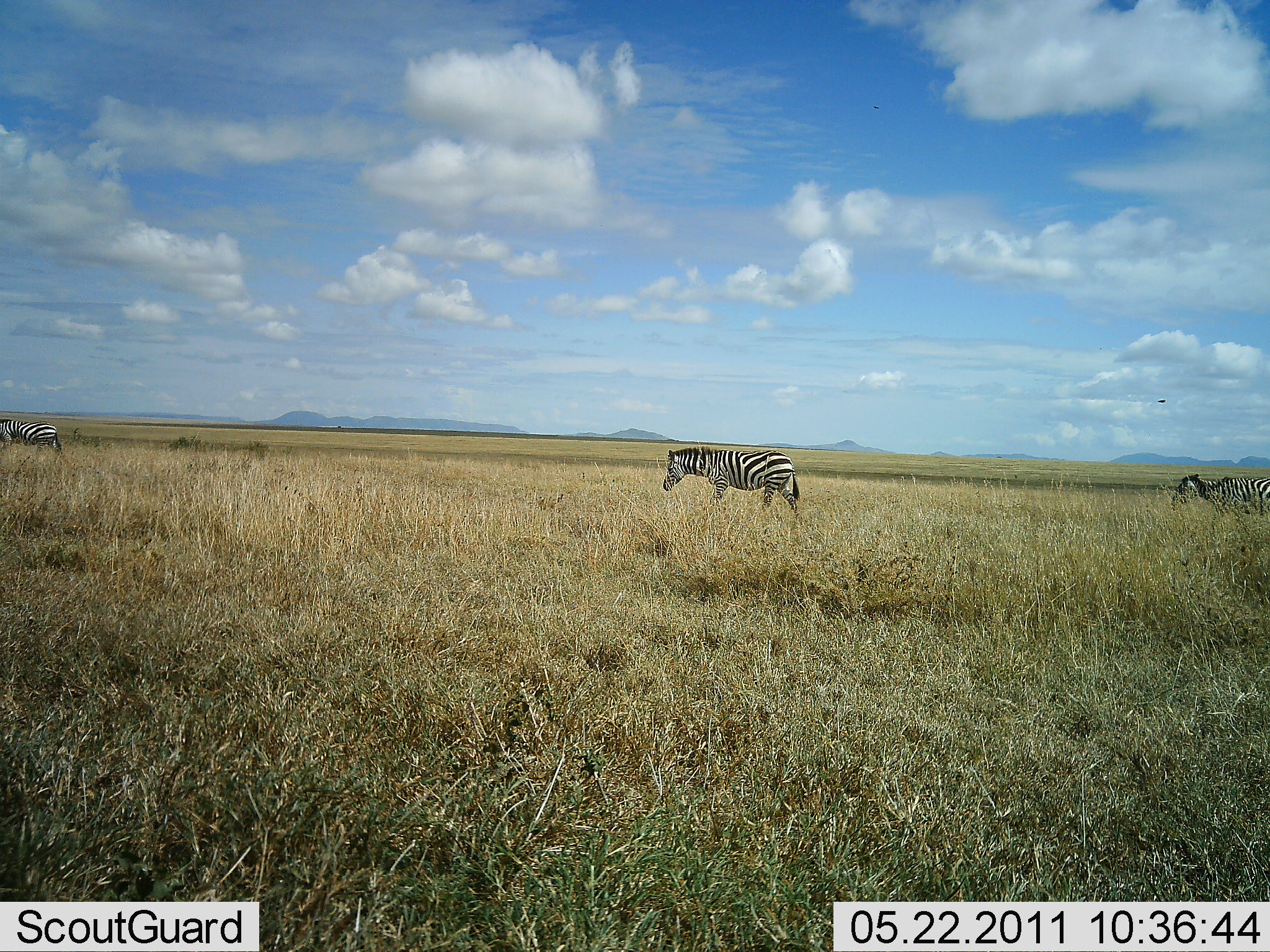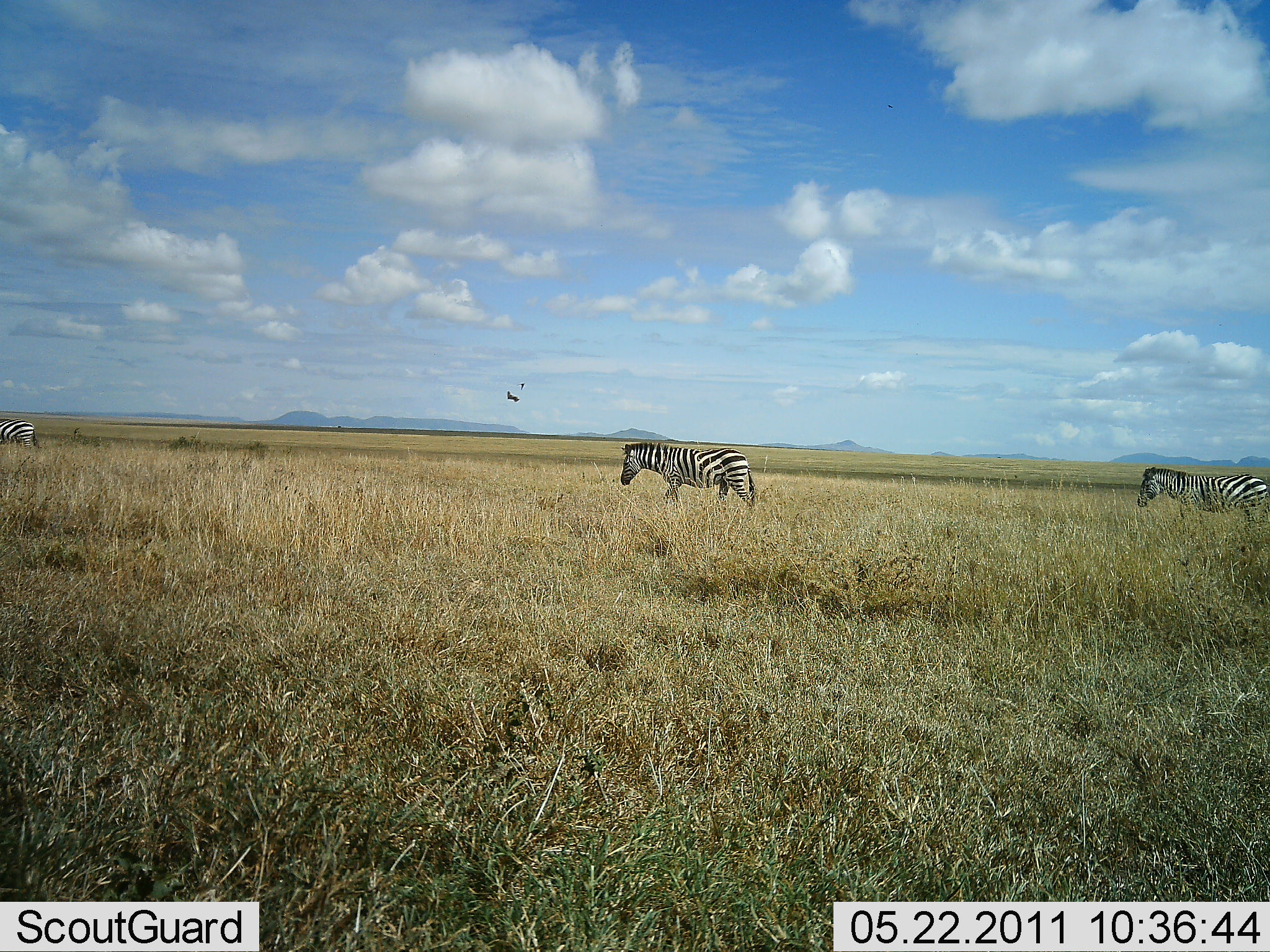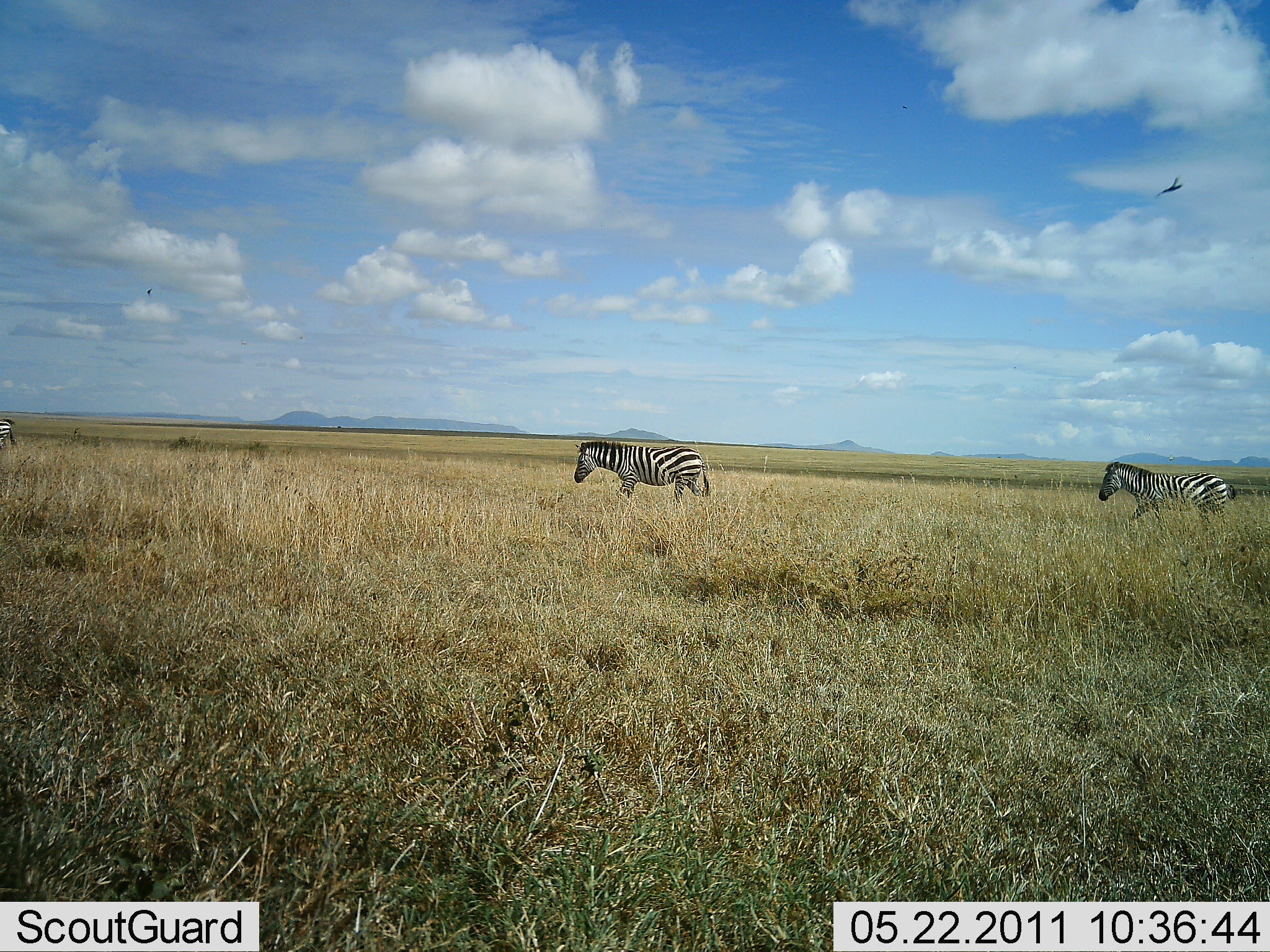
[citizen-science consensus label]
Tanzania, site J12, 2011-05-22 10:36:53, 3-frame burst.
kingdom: Animalia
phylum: Chordata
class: Mammalia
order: Perissodactyla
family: Equidae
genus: Equus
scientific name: Equus quagga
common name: plains zebra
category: zebra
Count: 3.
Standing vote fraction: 0%.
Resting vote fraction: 0%.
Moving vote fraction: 100%.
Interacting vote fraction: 0%.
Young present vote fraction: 0%.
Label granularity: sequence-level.